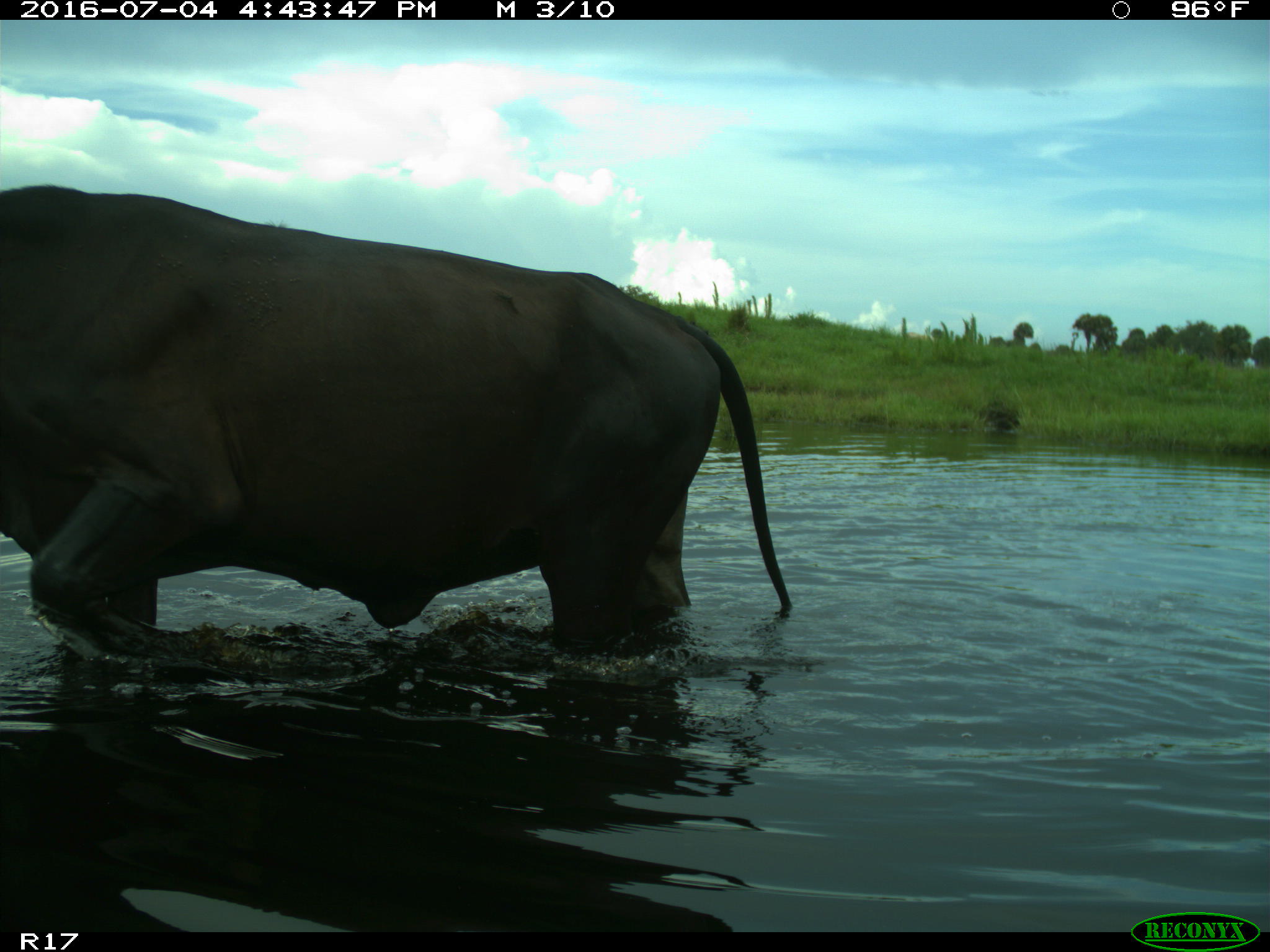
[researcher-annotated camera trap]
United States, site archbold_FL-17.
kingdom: Animalia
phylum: Chordata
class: Mammalia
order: Artiodactyla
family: Bovidae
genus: Bos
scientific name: Bos taurus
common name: domestic cow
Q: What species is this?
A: Bos taurus (domestic cow).